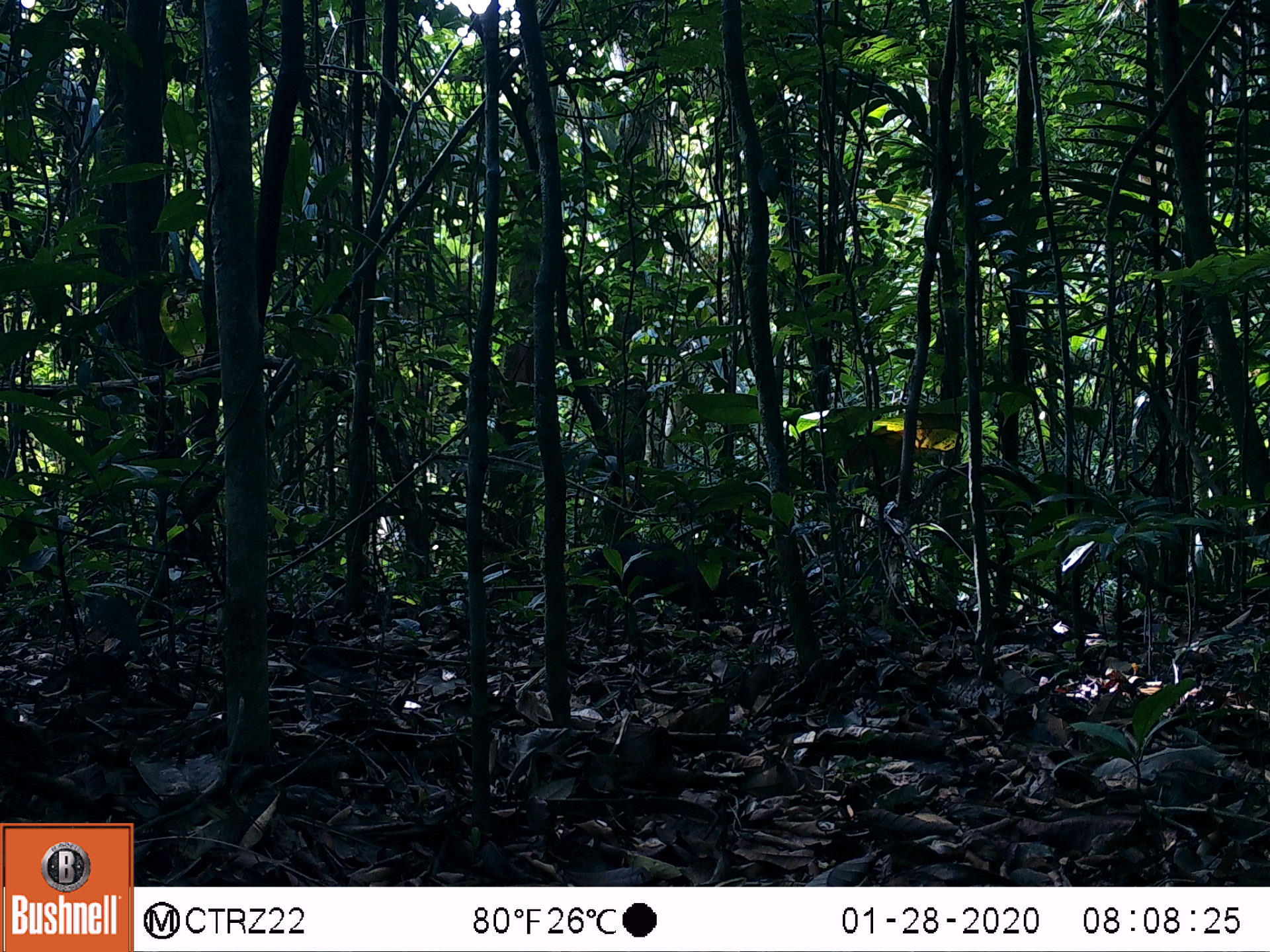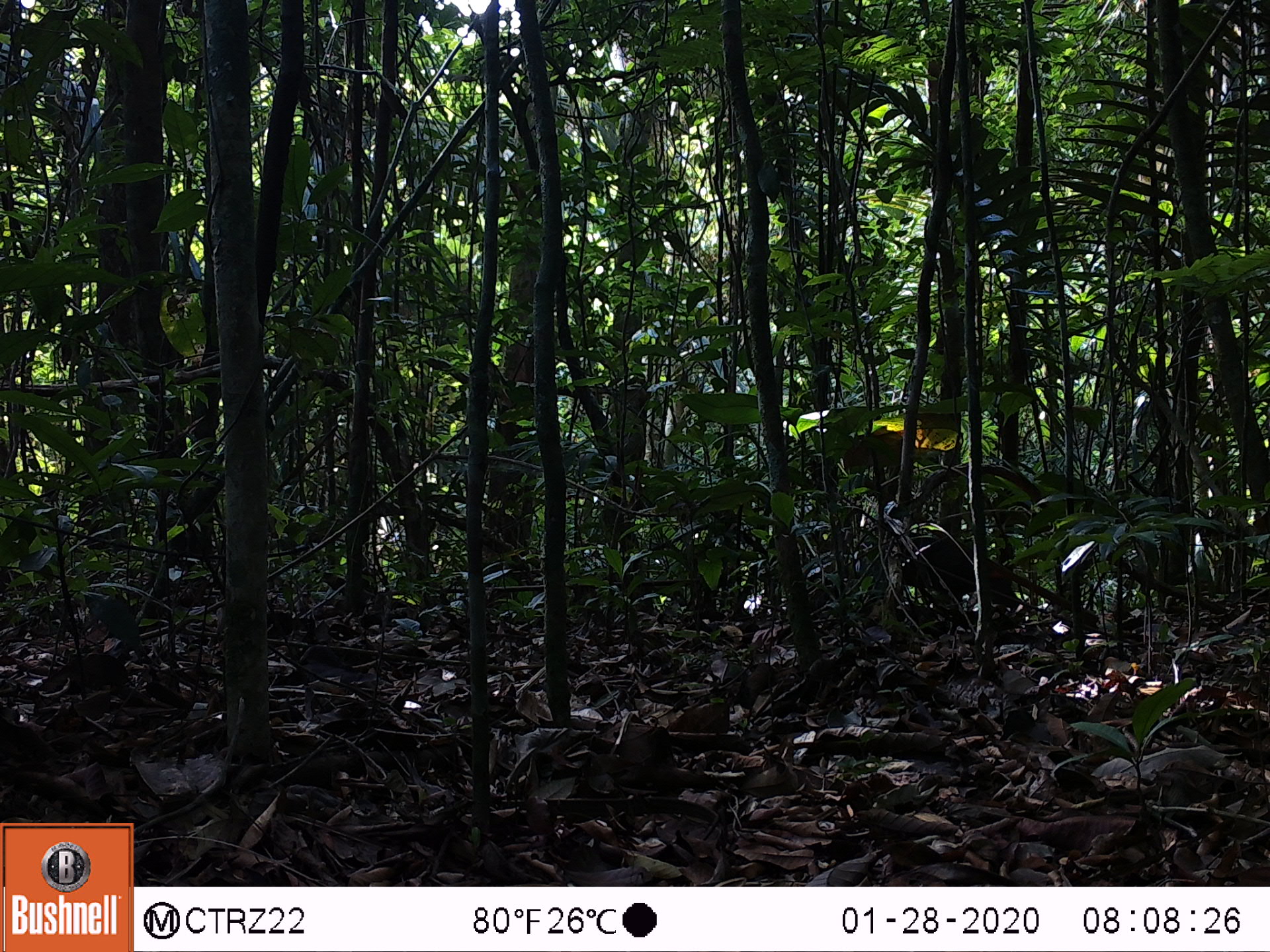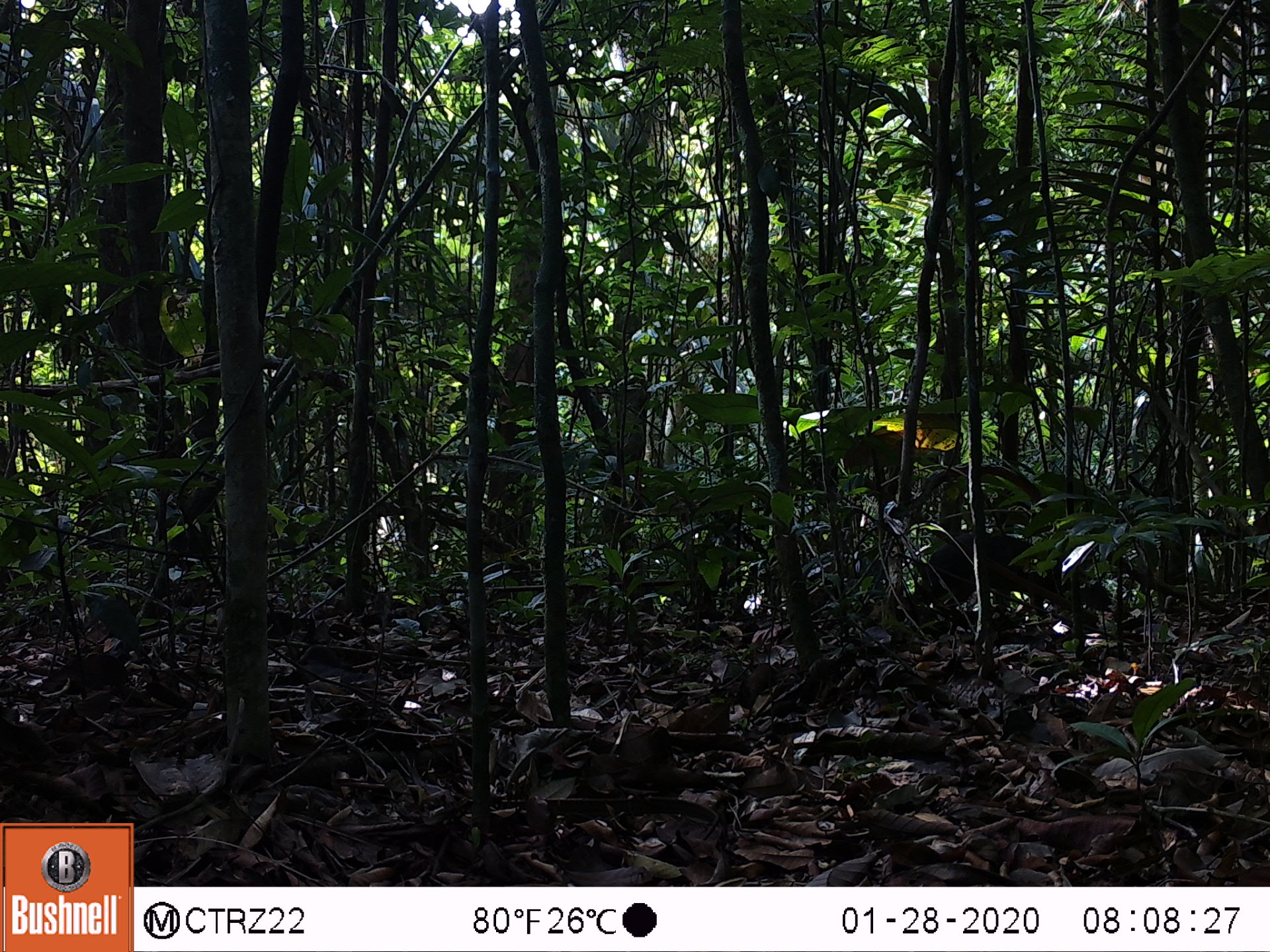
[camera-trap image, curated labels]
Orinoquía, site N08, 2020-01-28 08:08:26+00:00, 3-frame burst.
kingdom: Animalia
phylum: Chordata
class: Mammalia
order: Rodentia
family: Dasyproctidae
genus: Dasyprocta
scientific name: Dasyprocta fuliginosa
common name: black agouti